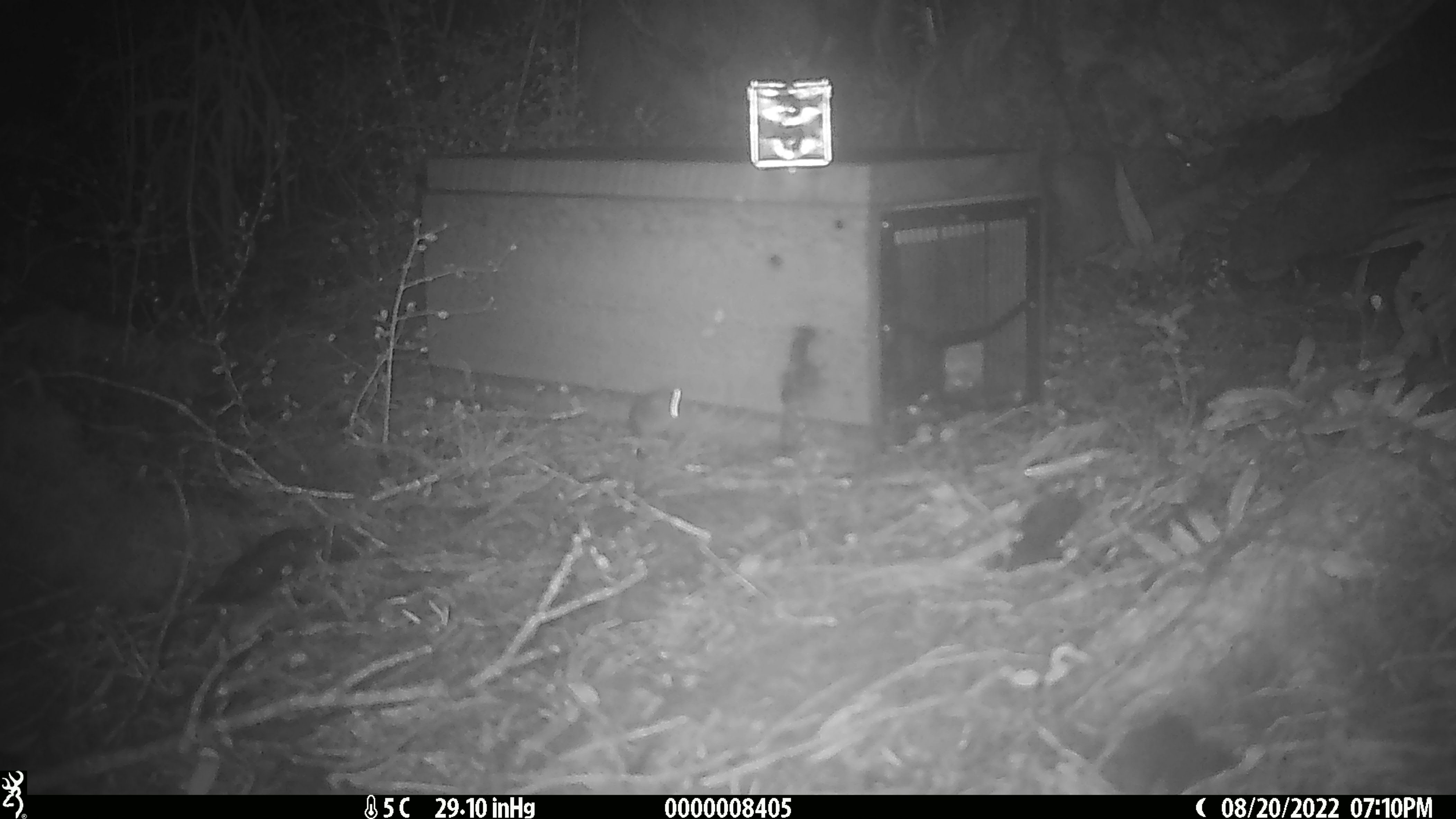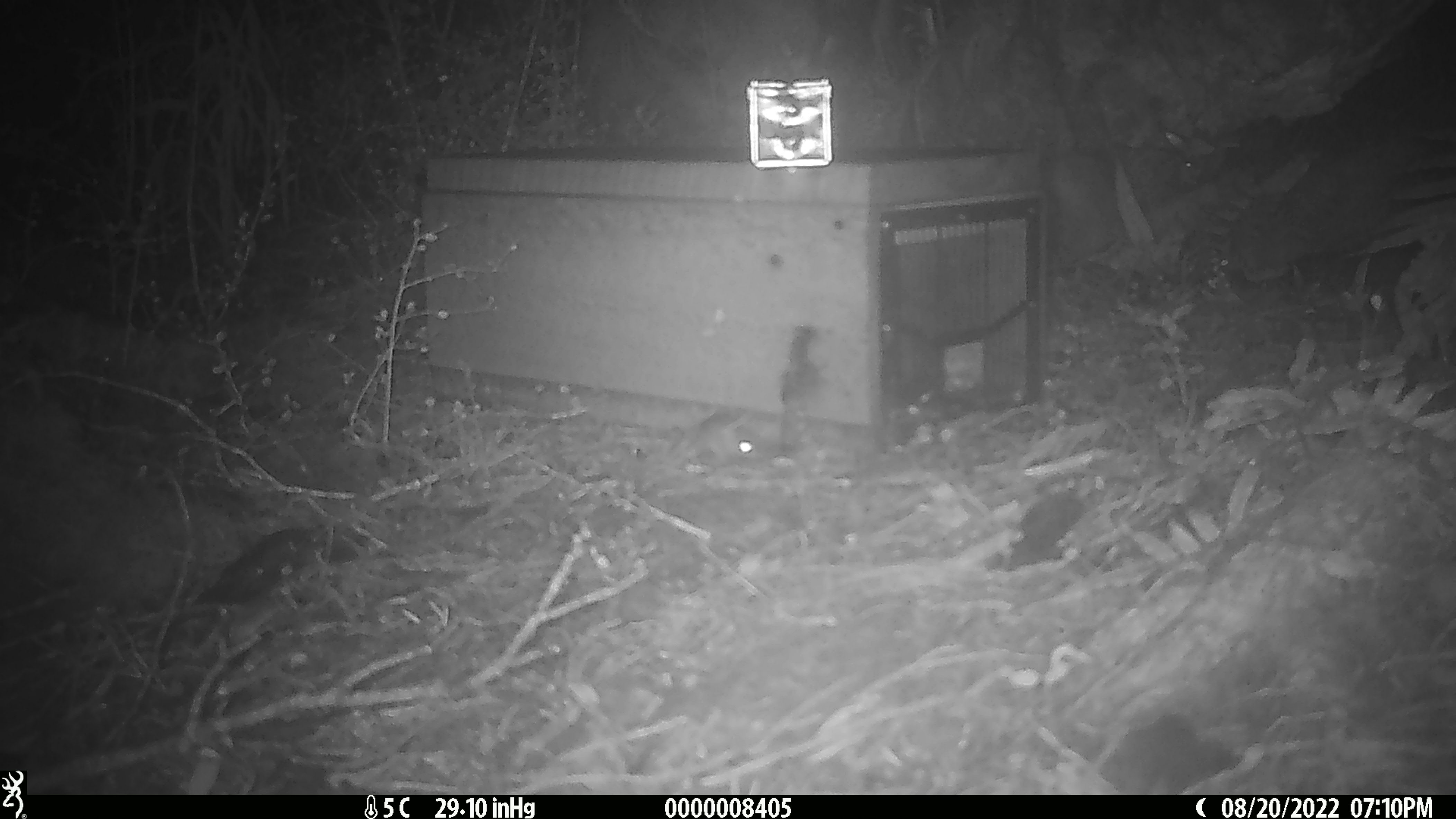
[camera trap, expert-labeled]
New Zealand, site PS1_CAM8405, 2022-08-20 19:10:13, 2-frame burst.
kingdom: Animalia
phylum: Chordata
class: Mammalia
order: Rodentia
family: Muridae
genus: Mus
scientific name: Mus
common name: mouse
Mouse (Mus).